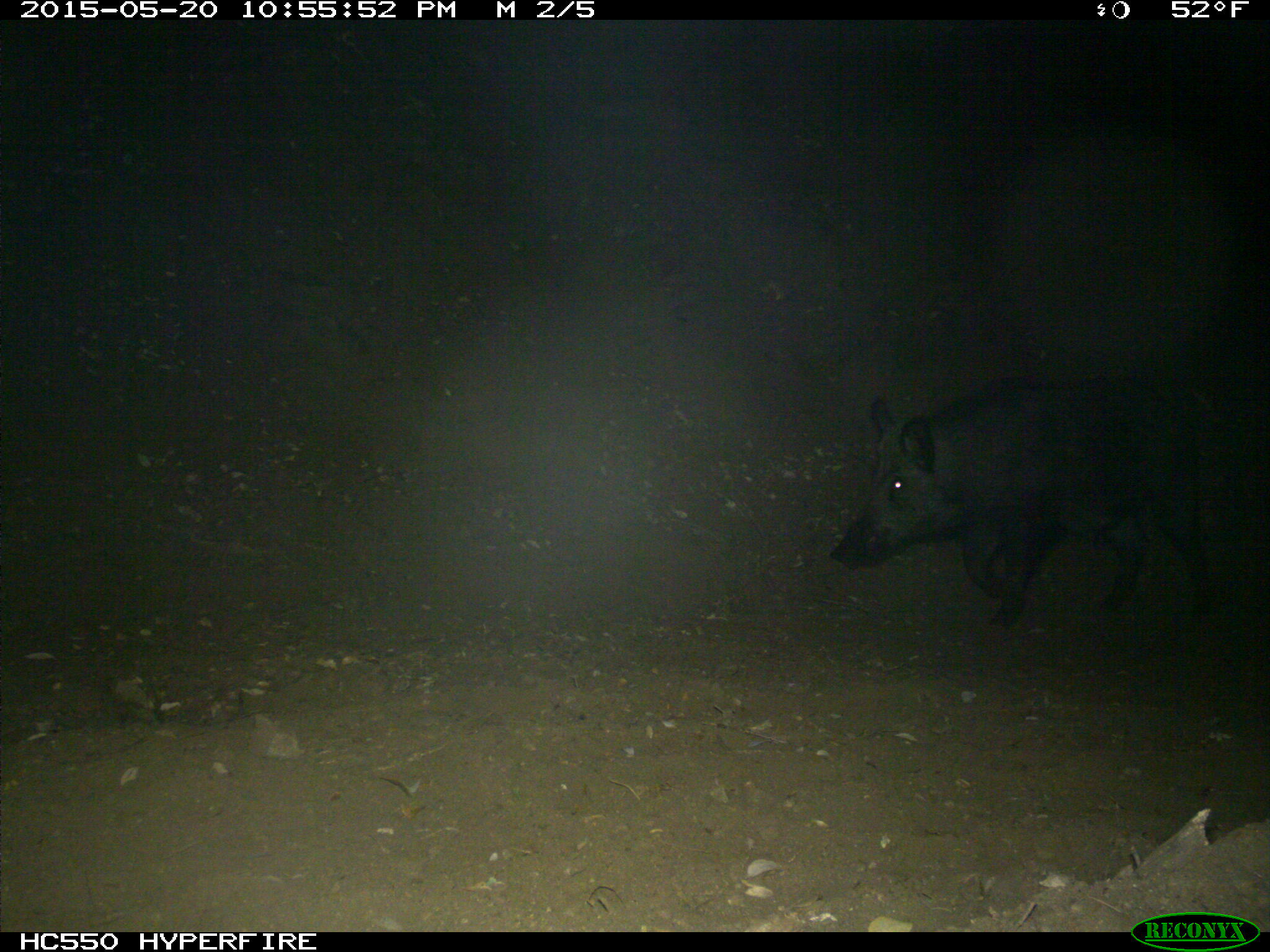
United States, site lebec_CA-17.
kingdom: Animalia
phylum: Chordata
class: Mammalia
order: Artiodactyla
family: Suidae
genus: Sus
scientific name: Sus scrofa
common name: wild boar